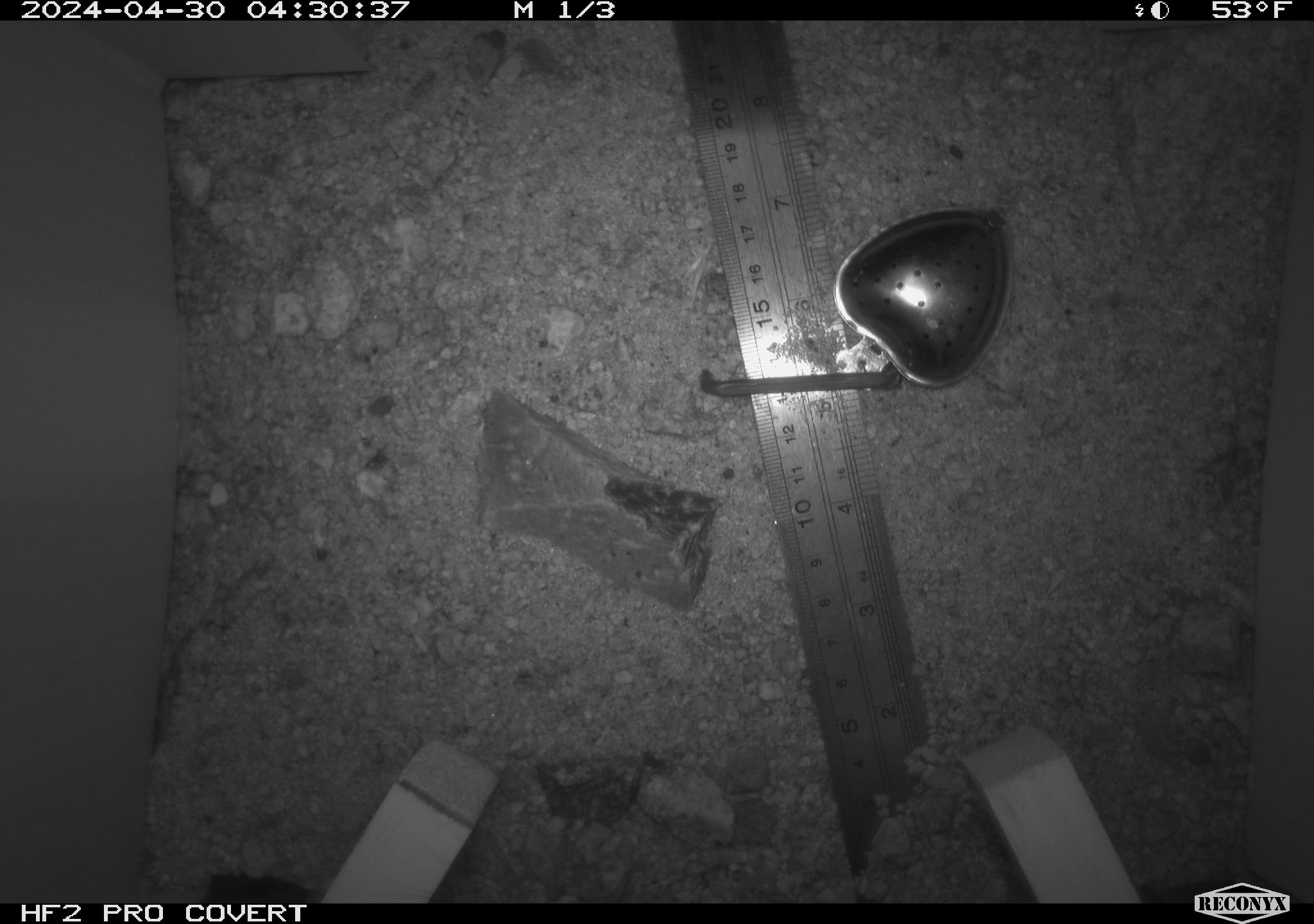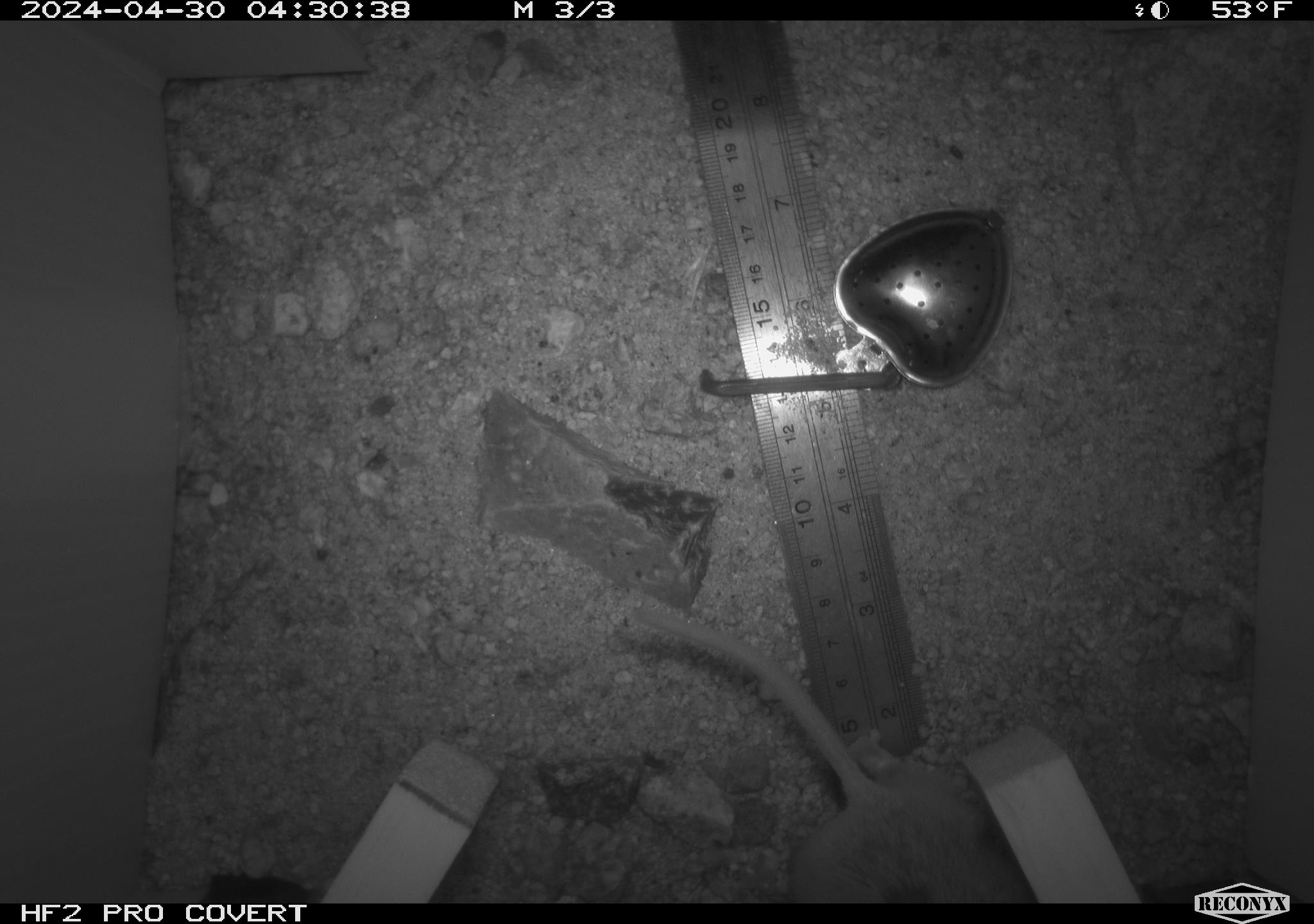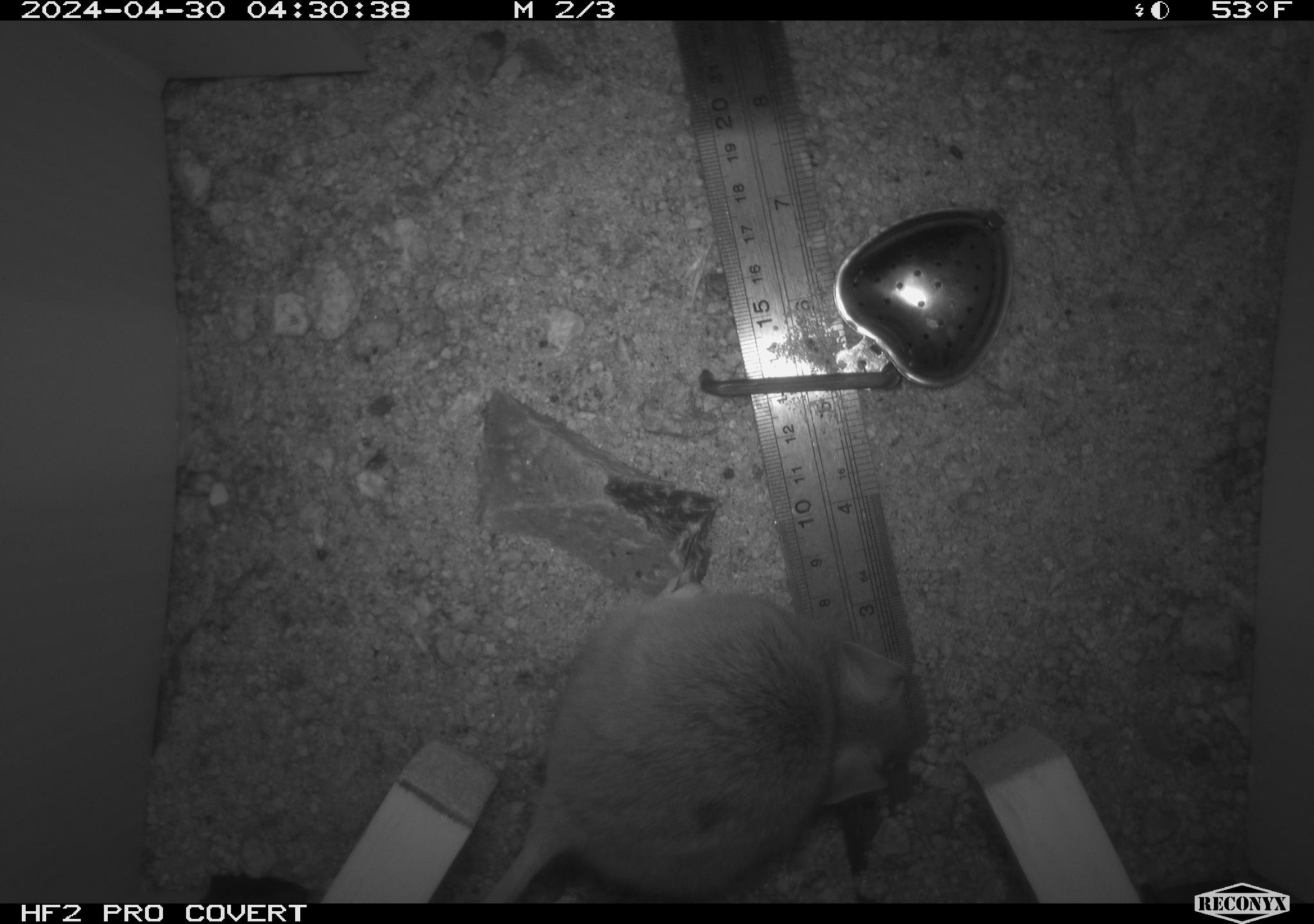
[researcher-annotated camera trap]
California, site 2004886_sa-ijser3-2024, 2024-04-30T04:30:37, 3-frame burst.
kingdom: Animalia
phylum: Chordata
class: Mammalia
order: Rodentia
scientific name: Rodentia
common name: woodrat or rat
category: woodrat or rat species